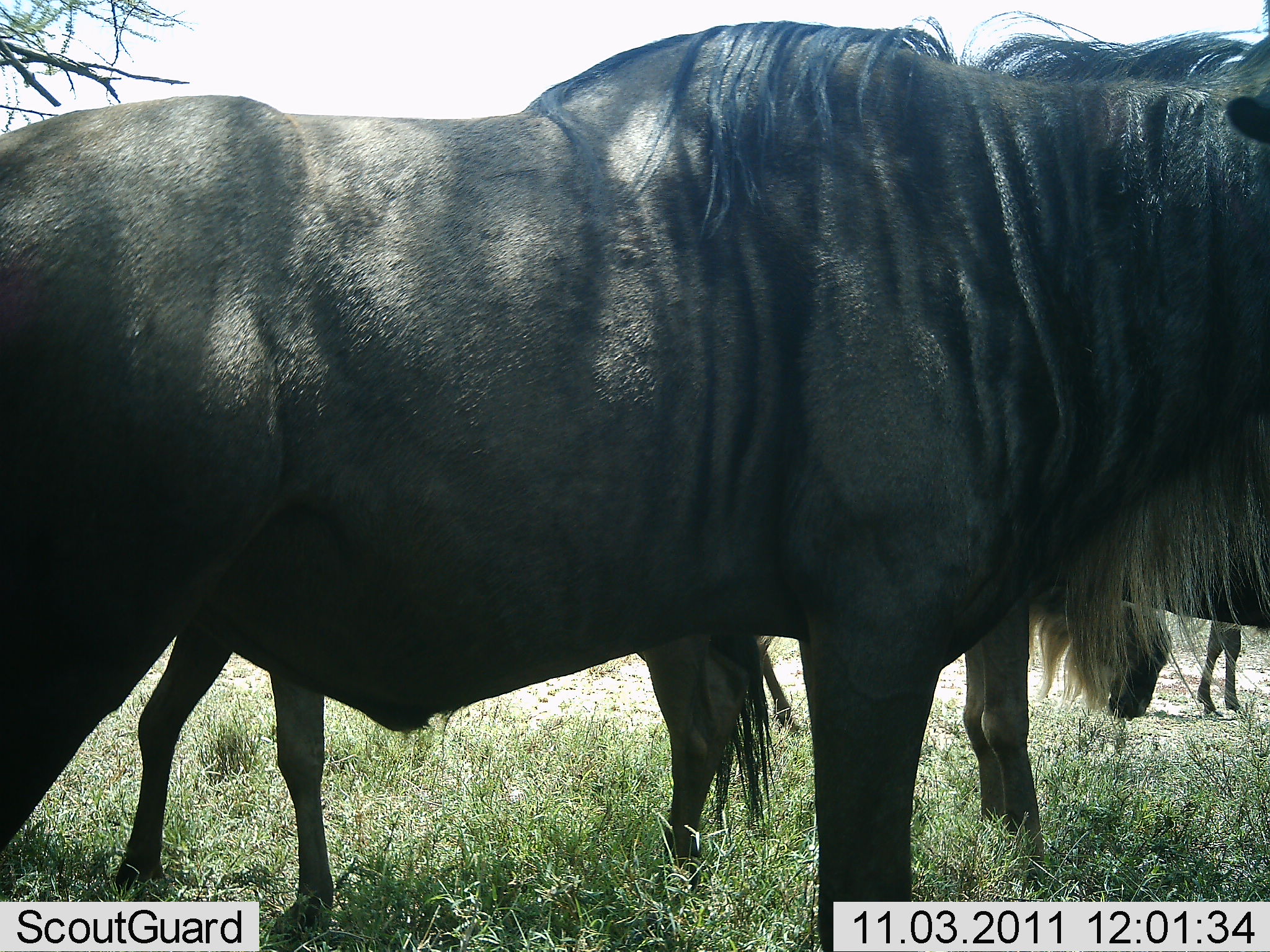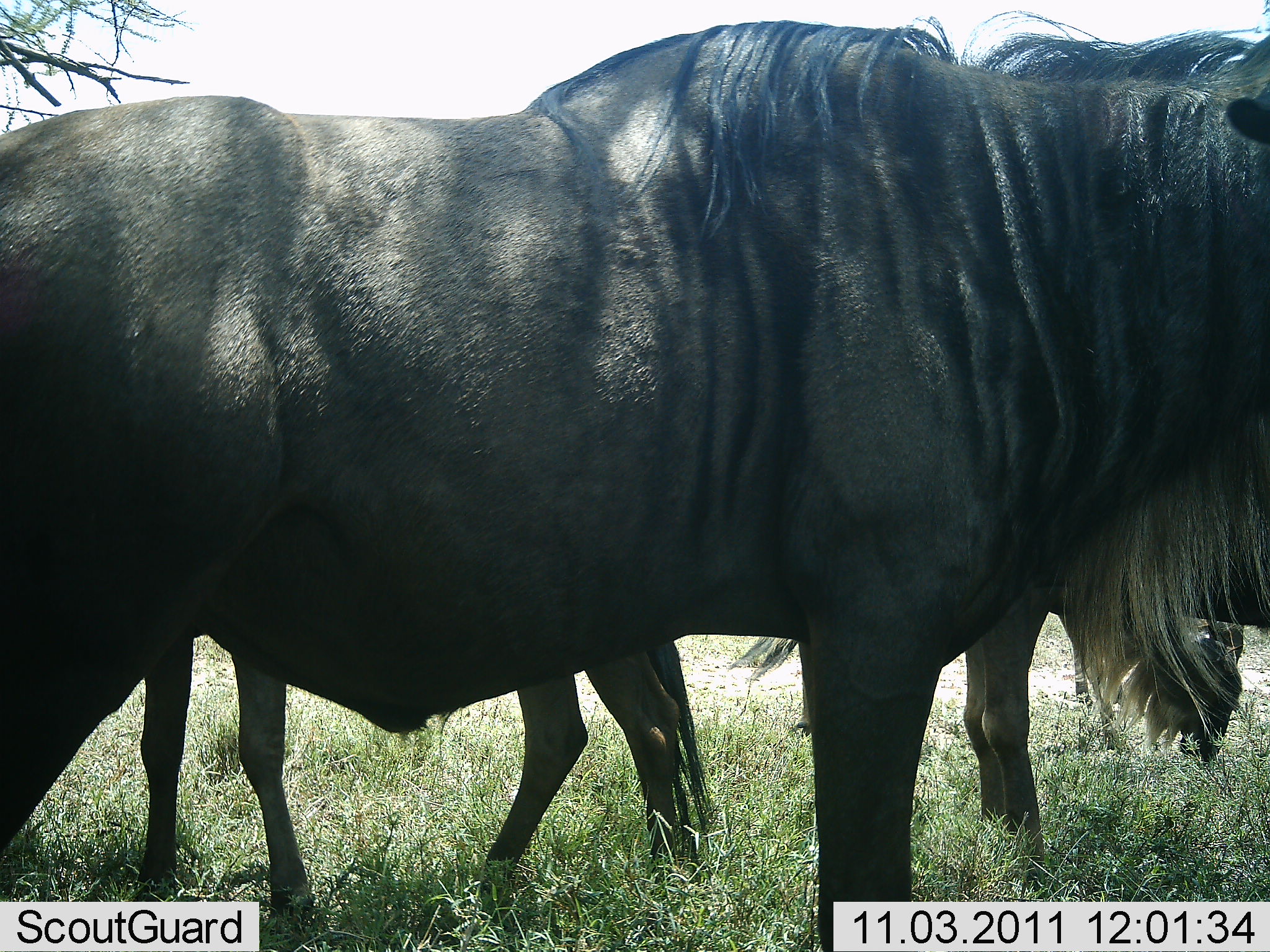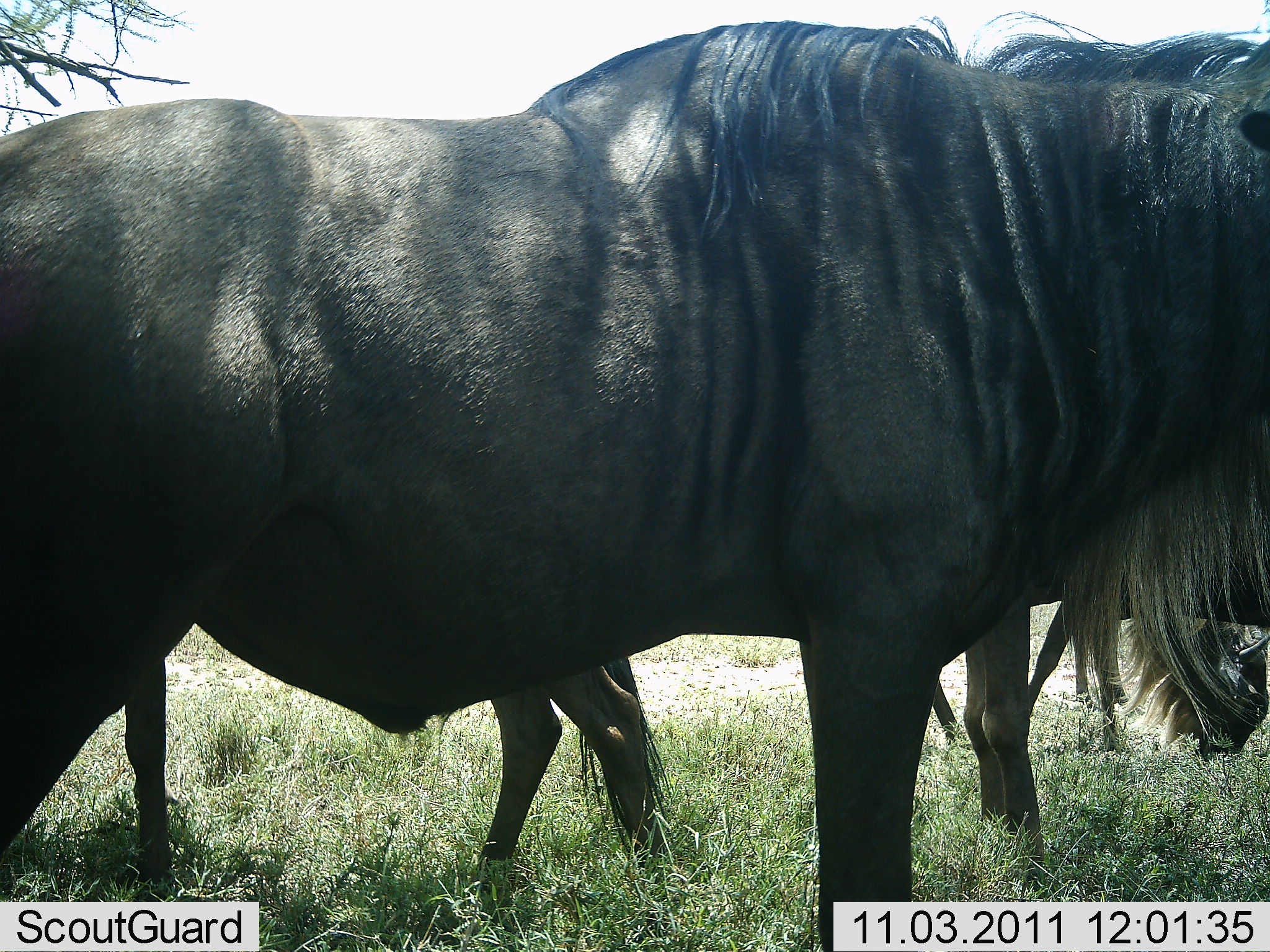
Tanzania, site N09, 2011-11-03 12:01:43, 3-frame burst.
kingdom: Animalia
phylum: Chordata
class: Mammalia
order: Artiodactyla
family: Bovidae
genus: Connochaetes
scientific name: Connochaetes taurinus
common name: blue wildebeest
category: wildebeest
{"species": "wildebeest (blue wildebeest) (Connochaetes taurinus)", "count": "4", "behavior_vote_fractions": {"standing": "100%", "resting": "0%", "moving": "23%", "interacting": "0%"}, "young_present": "0%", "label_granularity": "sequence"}